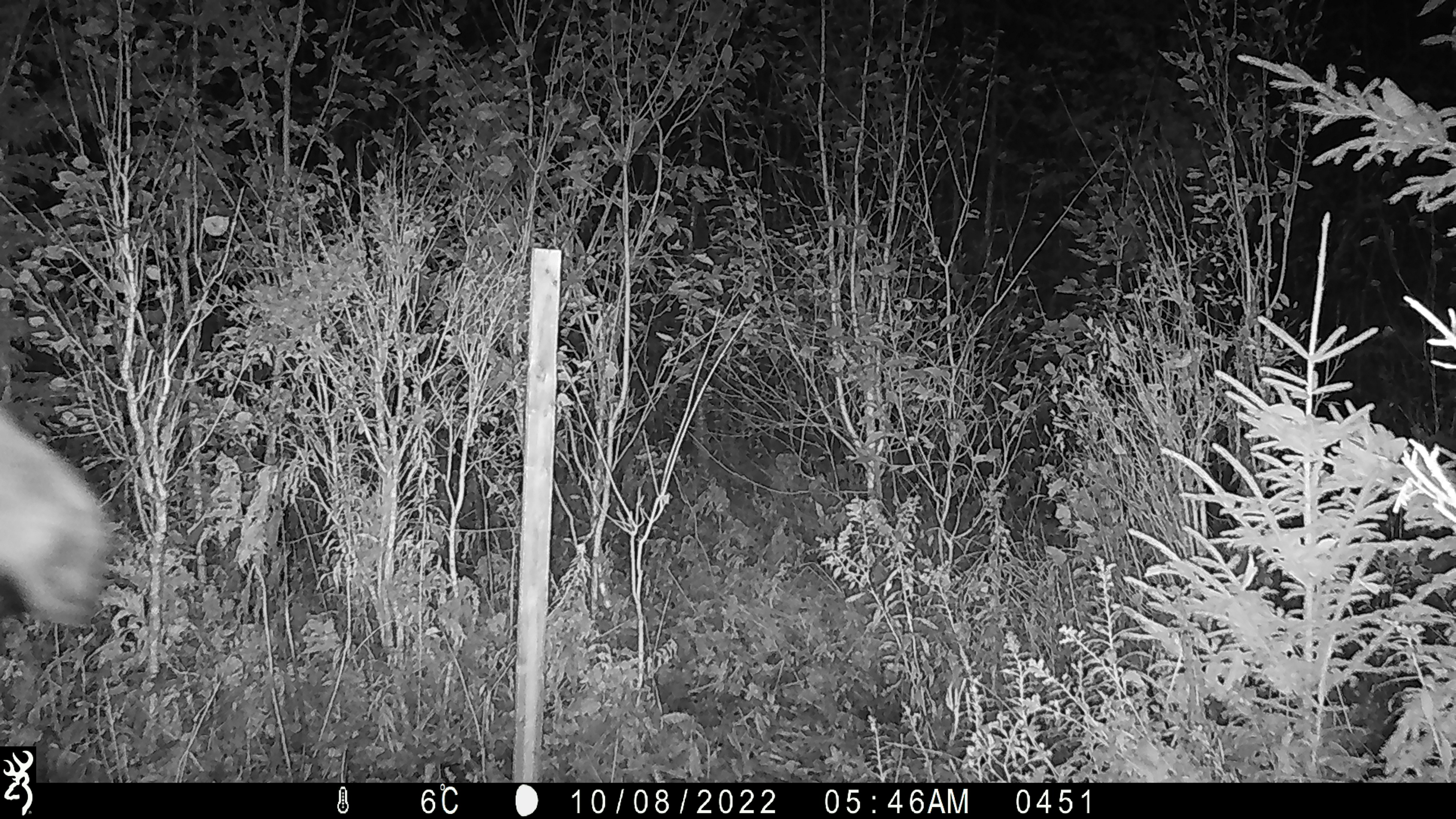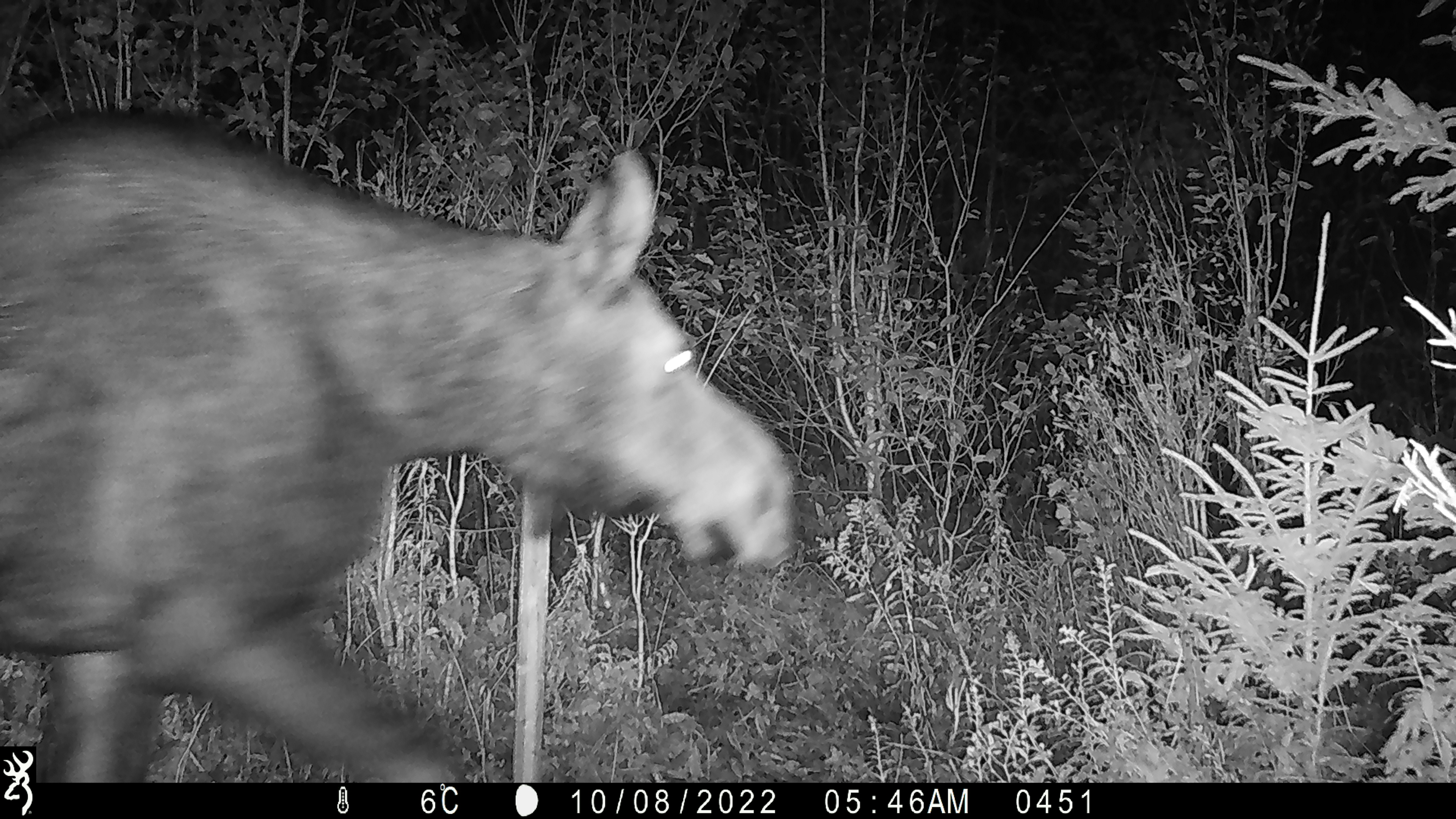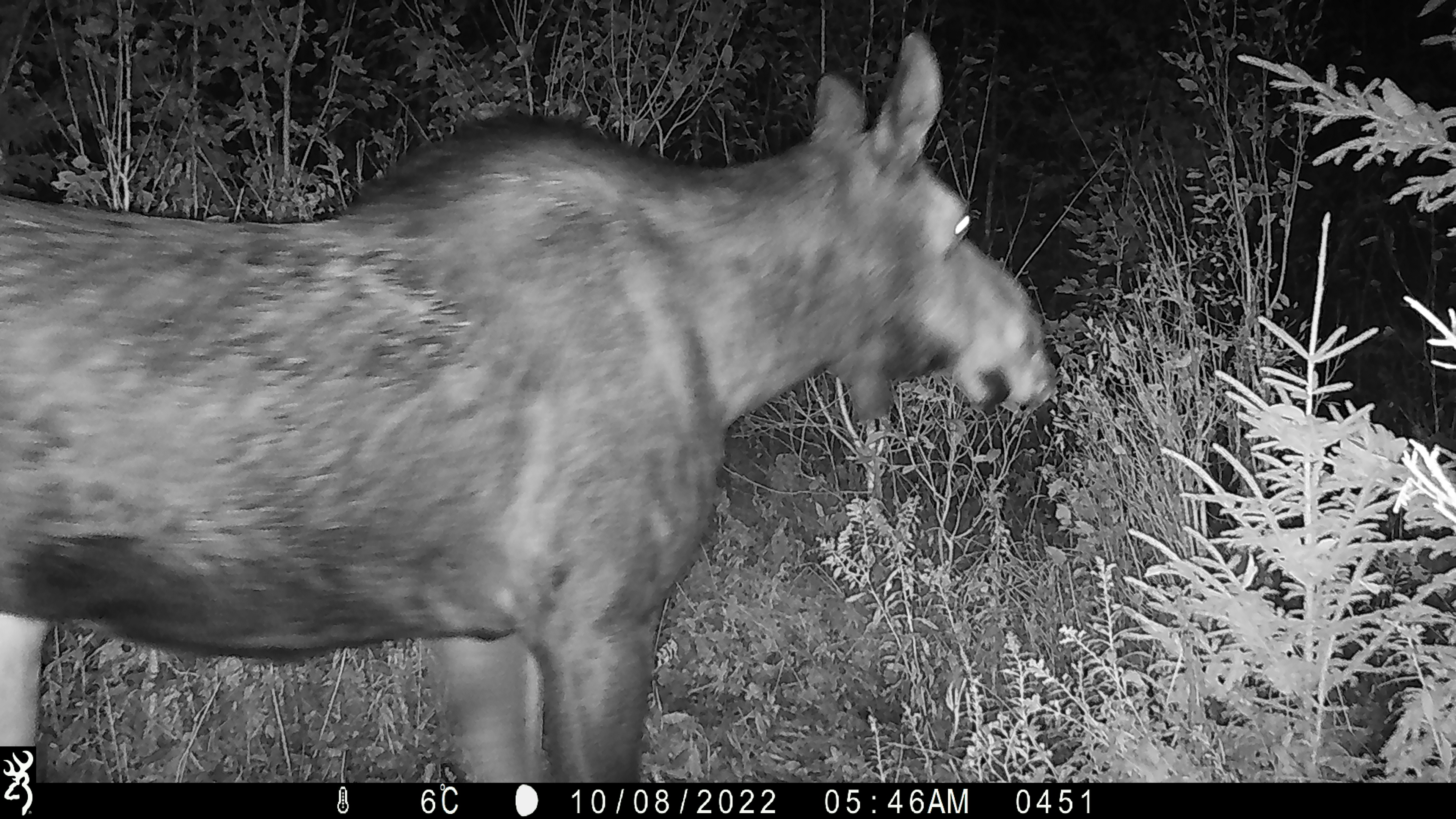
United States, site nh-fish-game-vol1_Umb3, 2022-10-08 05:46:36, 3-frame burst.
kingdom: Animalia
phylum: Chordata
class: Mammalia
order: Artiodactyla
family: Cervidae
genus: Alces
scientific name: Alces alces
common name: moose